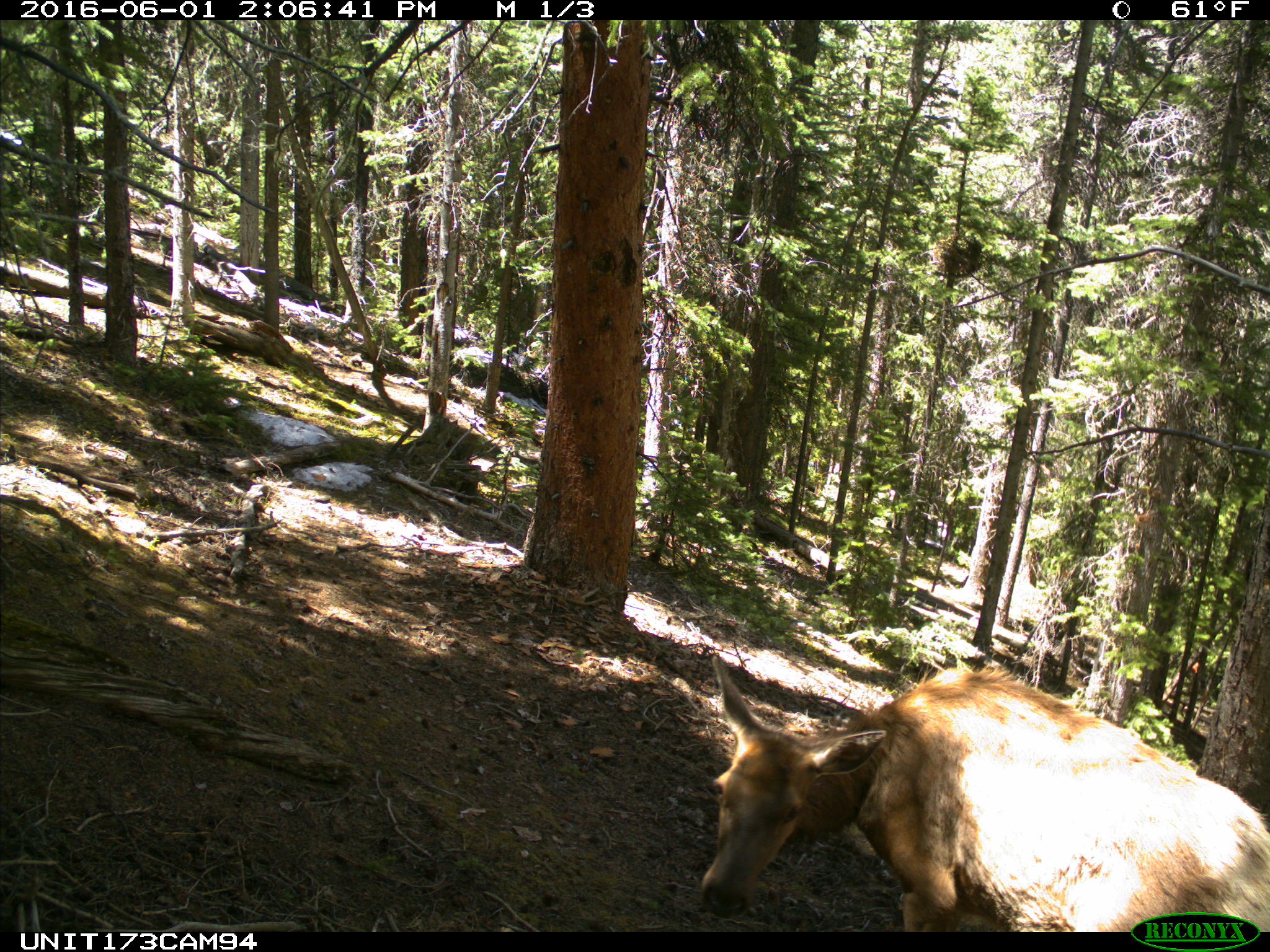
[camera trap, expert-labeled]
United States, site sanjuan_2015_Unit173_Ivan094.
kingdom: Animalia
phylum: Chordata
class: Mammalia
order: Artiodactyla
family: Cervidae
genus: Cervus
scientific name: Cervus elaphus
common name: red deer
Cervus elaphus (red deer).